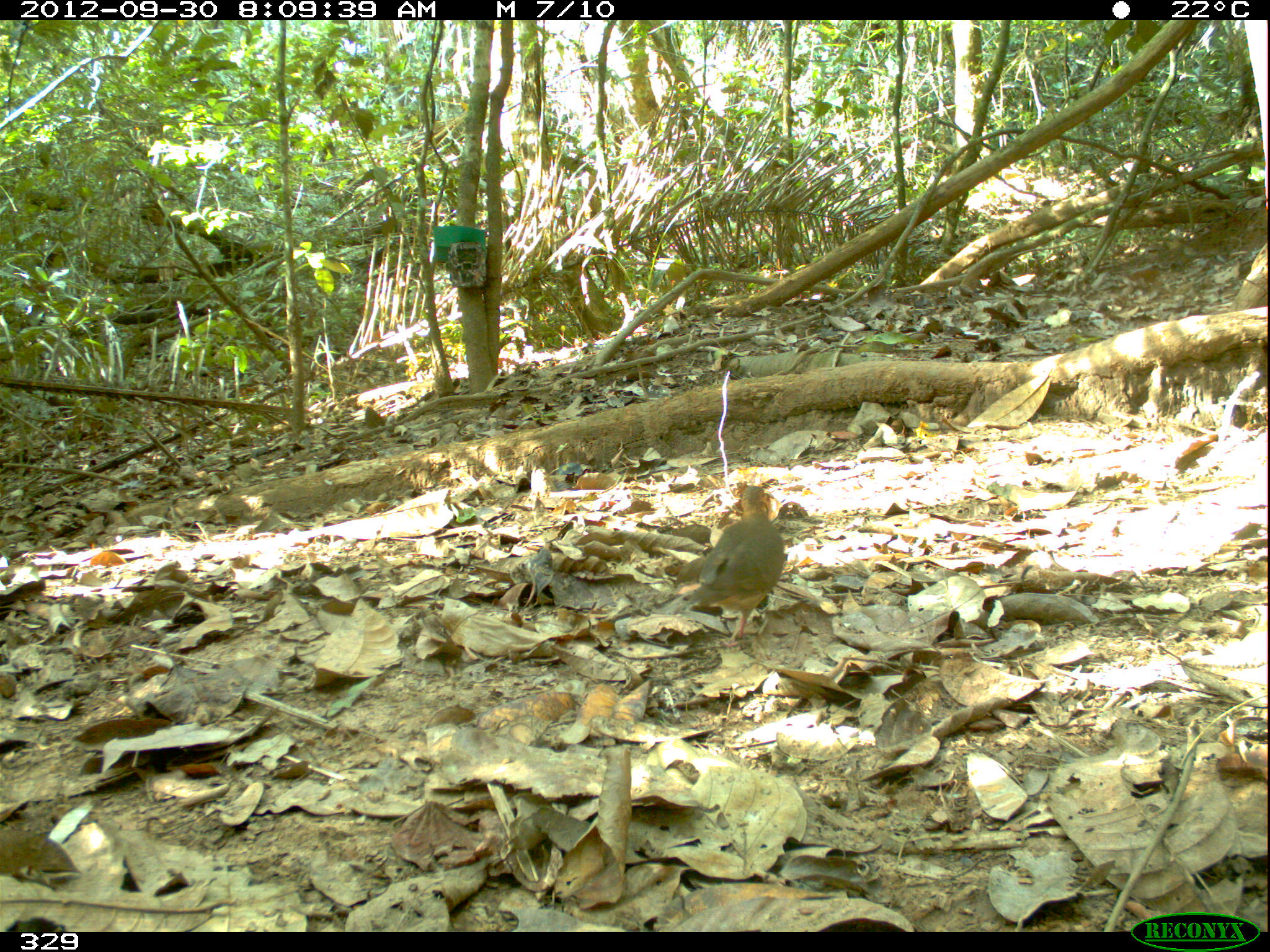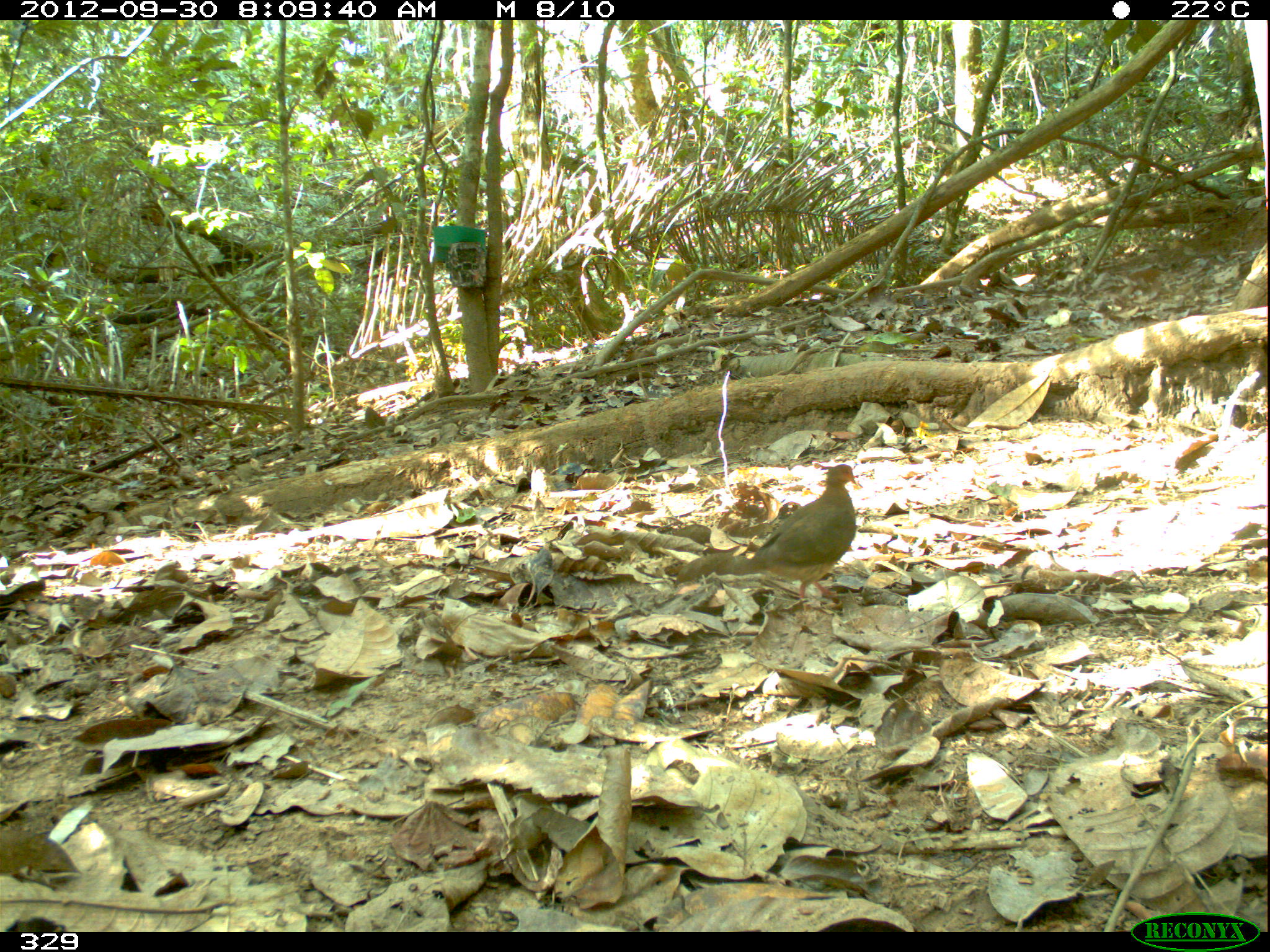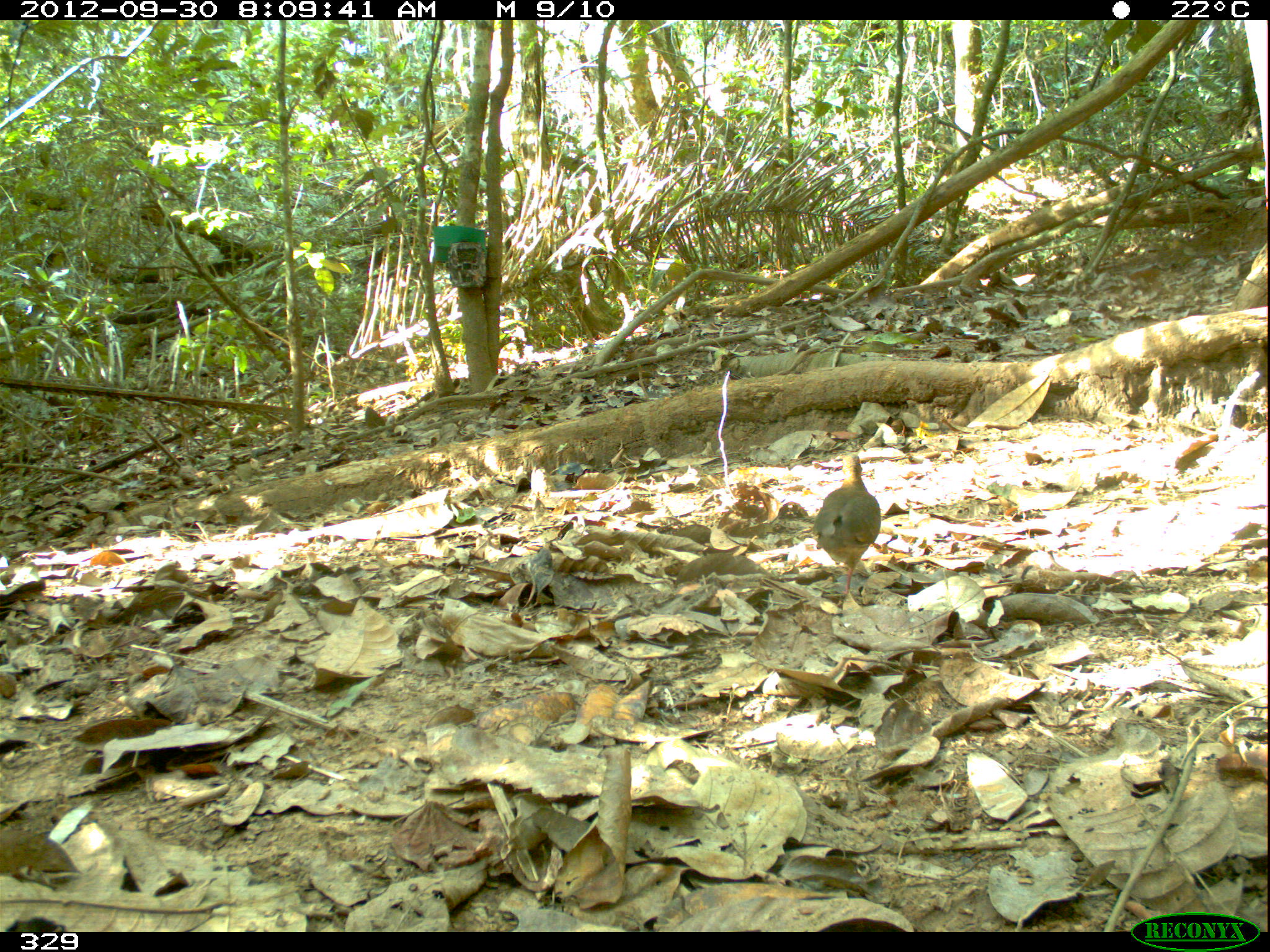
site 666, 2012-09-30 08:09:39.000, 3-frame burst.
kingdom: Animalia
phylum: Chordata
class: Aves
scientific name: Aves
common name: bird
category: unknown bird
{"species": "unknown bird (bird) (Aves)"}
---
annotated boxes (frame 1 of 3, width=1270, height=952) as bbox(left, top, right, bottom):
unknown bird: bbox(684, 485, 786, 644)